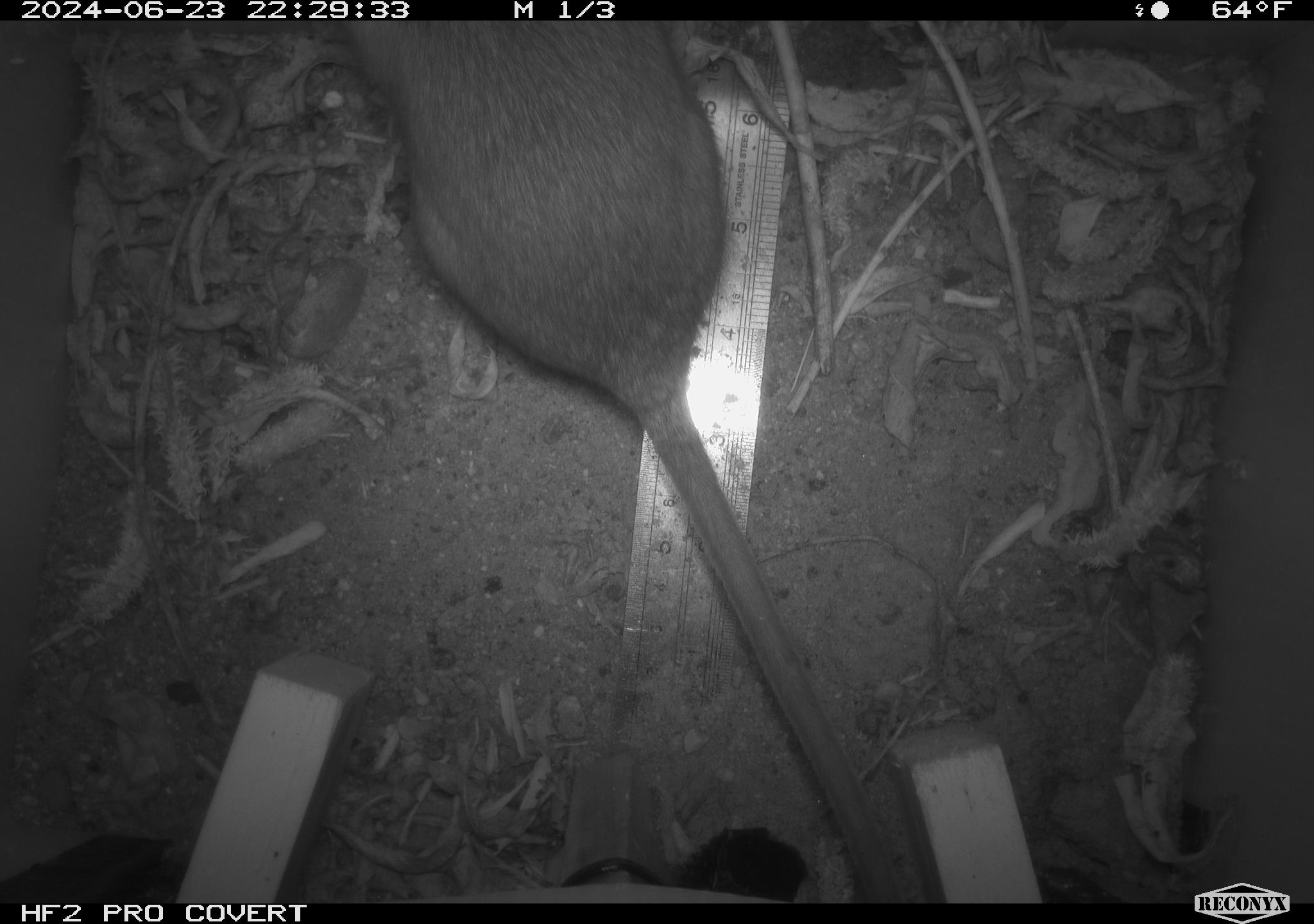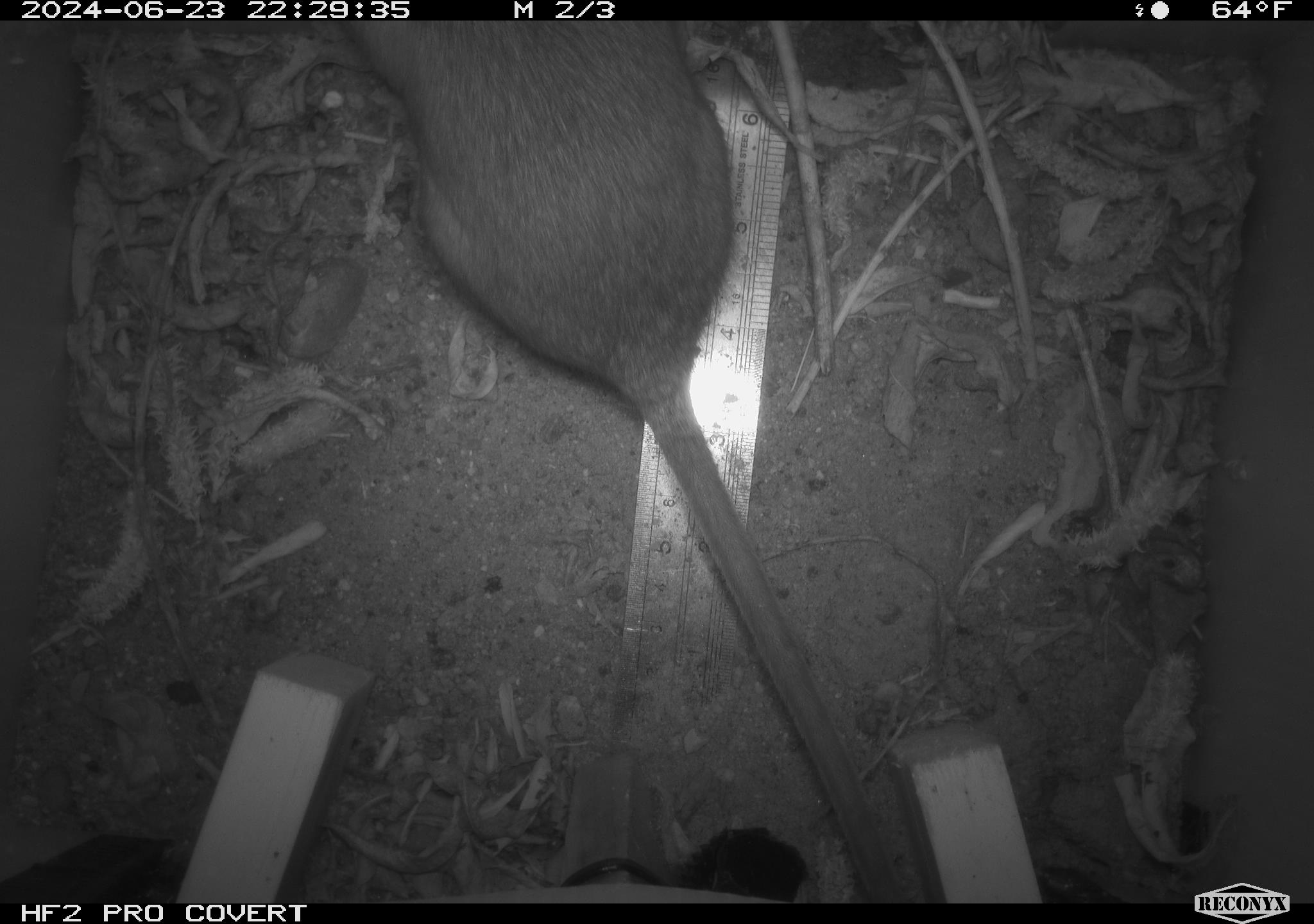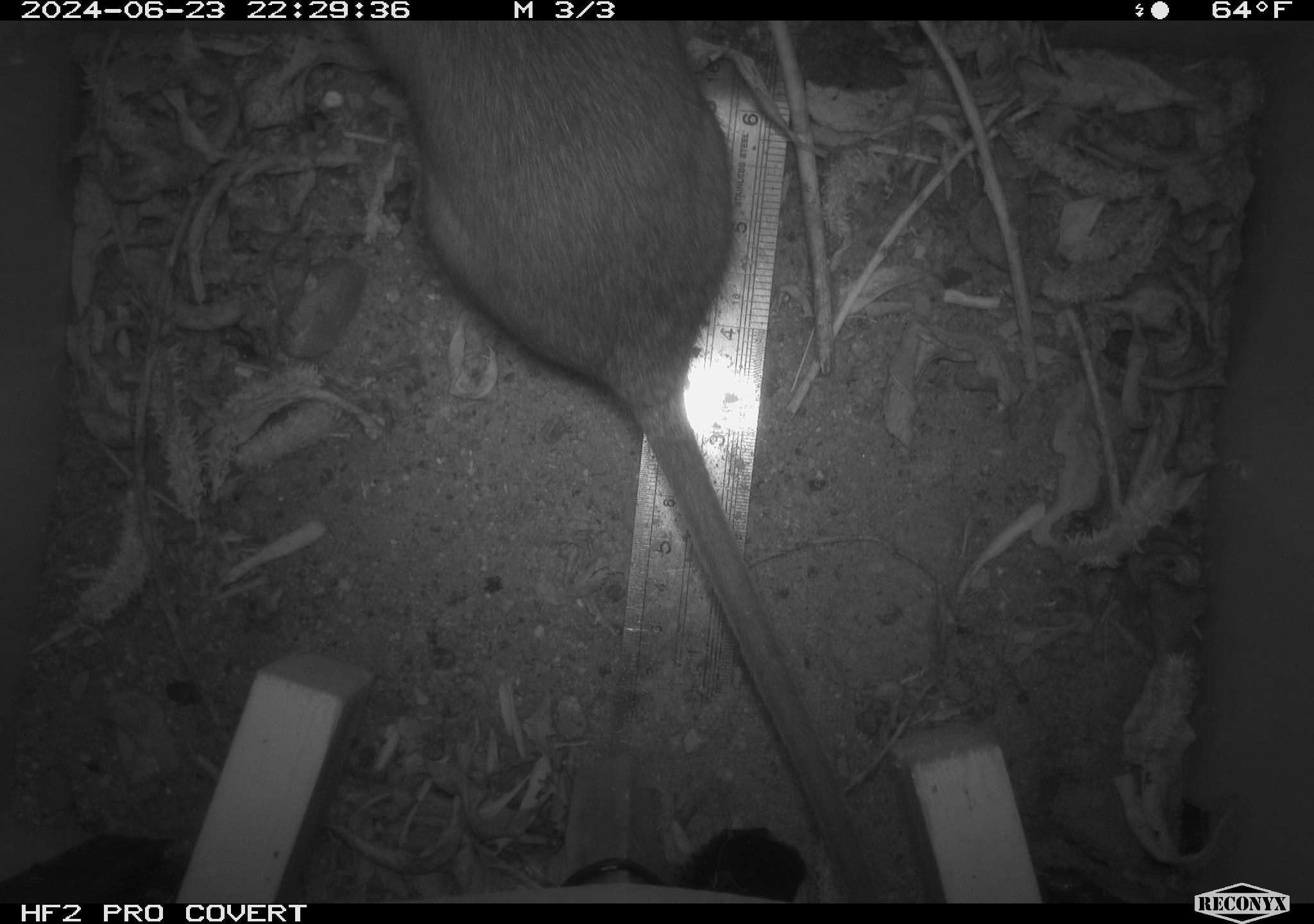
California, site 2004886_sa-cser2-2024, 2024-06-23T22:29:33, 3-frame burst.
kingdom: Animalia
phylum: Chordata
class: Mammalia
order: Rodentia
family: Muridae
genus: Rattus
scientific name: Rattus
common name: rat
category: rattus species